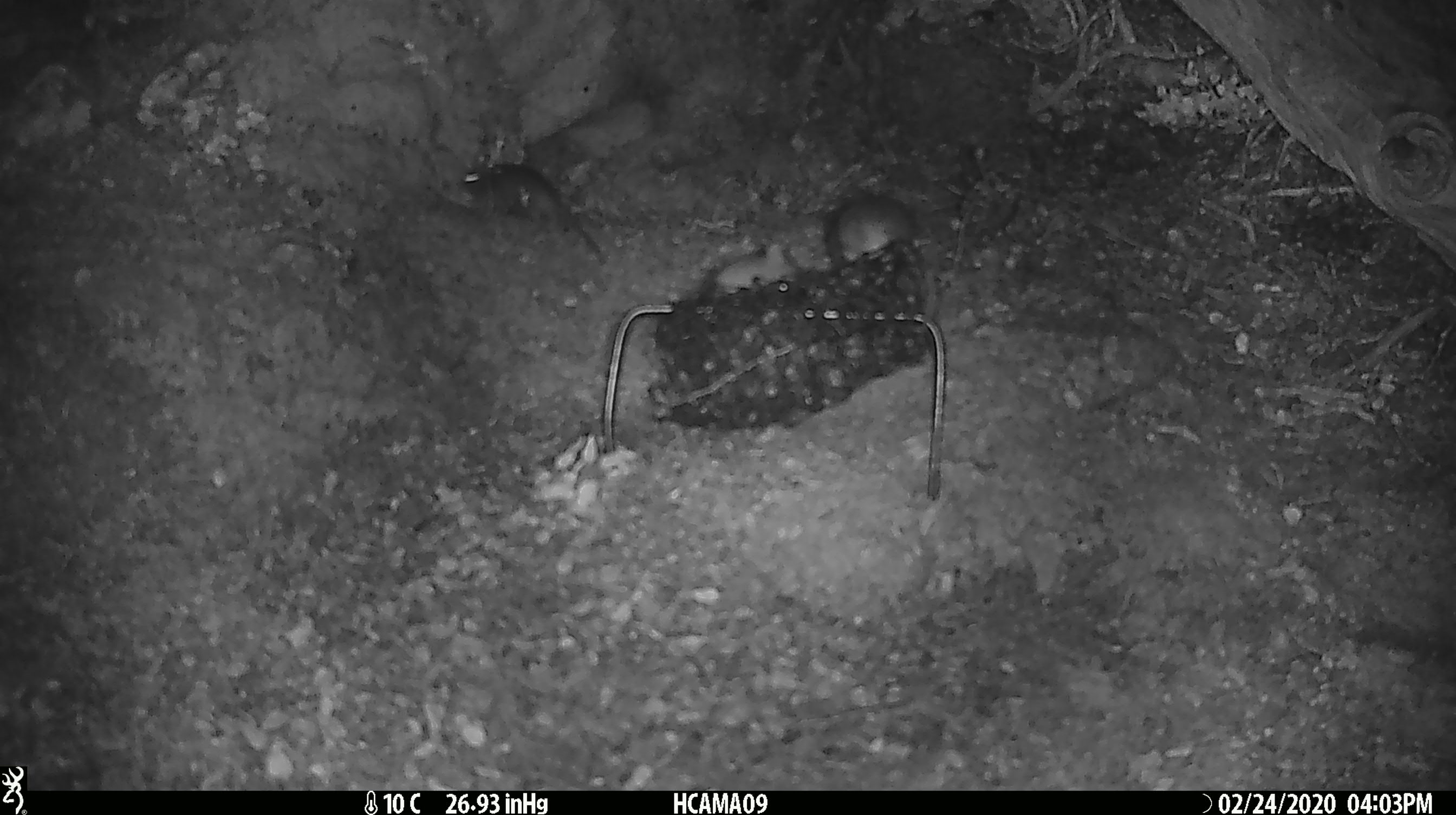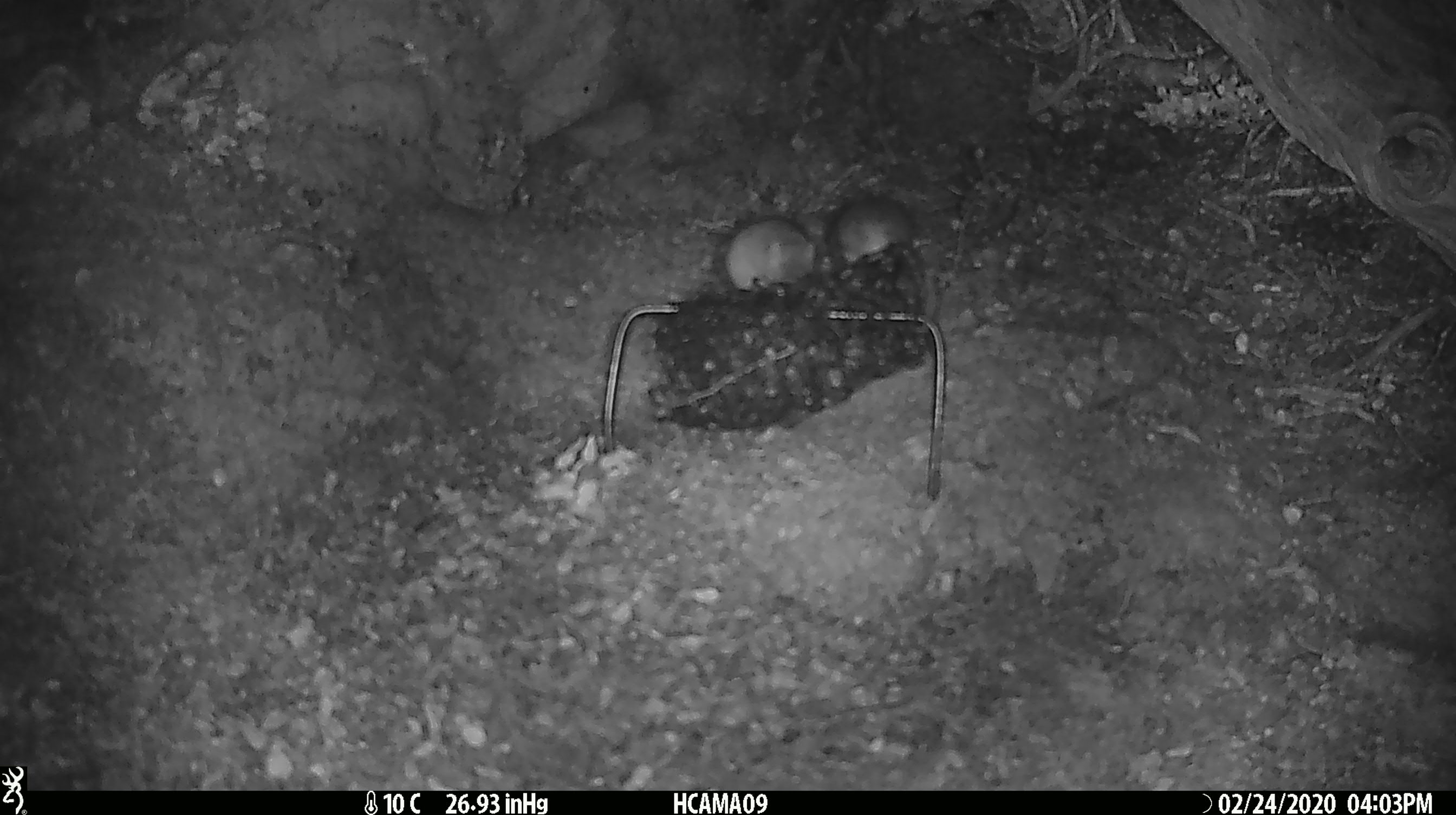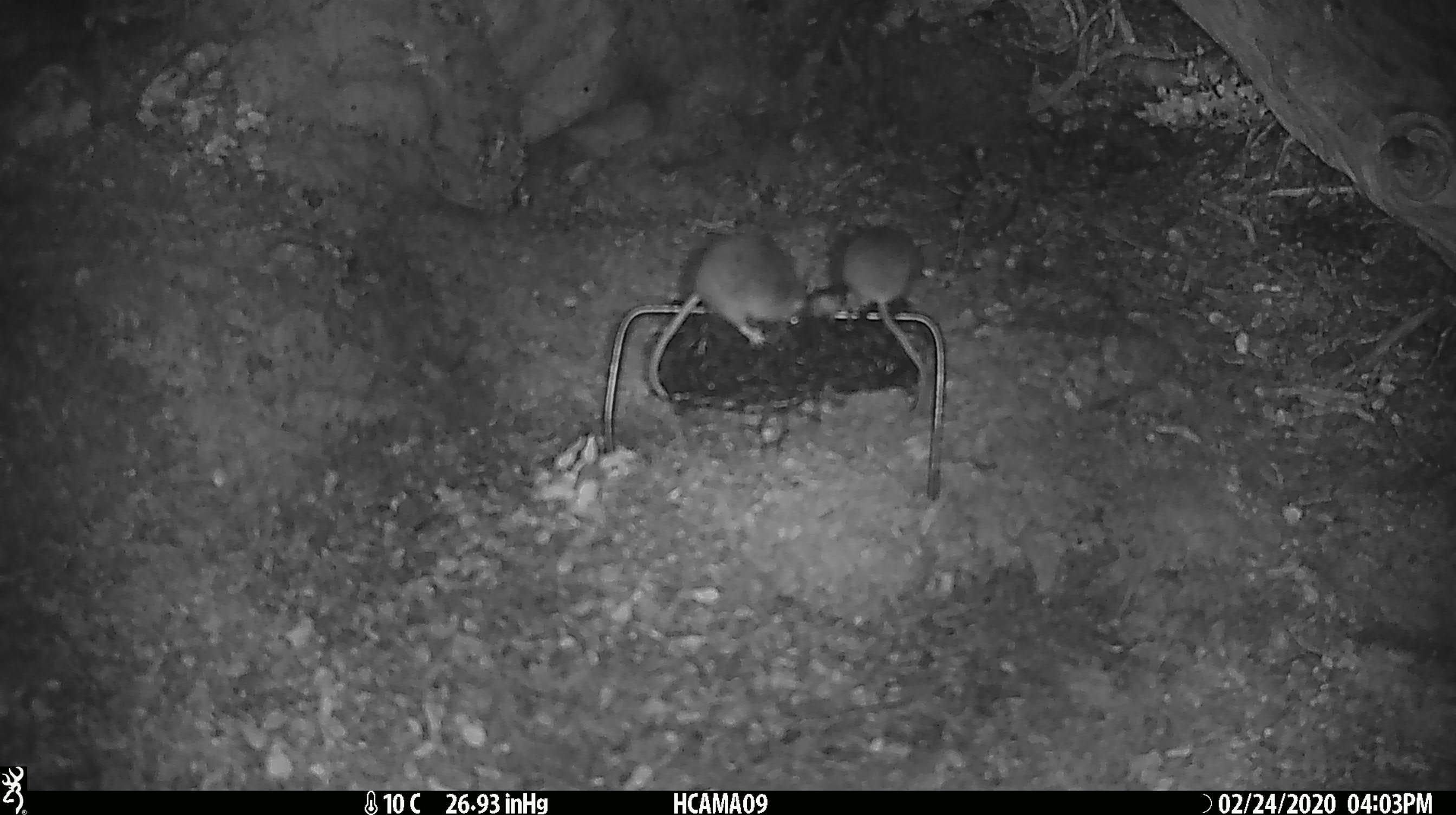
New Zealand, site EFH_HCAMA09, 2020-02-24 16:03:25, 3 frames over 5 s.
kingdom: Animalia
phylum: Chordata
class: Mammalia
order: Rodentia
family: Muridae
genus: Mus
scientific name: Mus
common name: mouse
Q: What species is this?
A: Mouse (Mus).